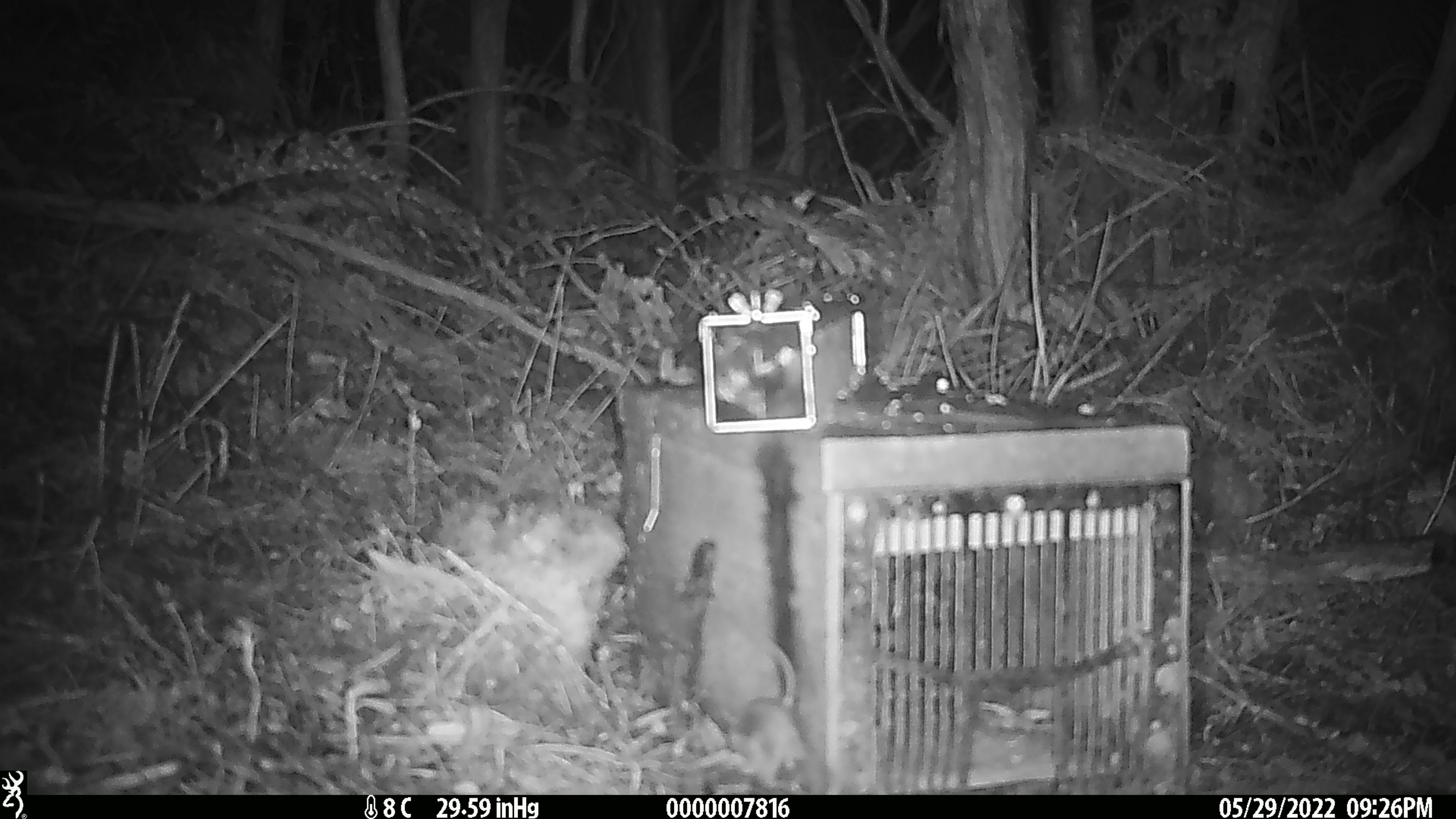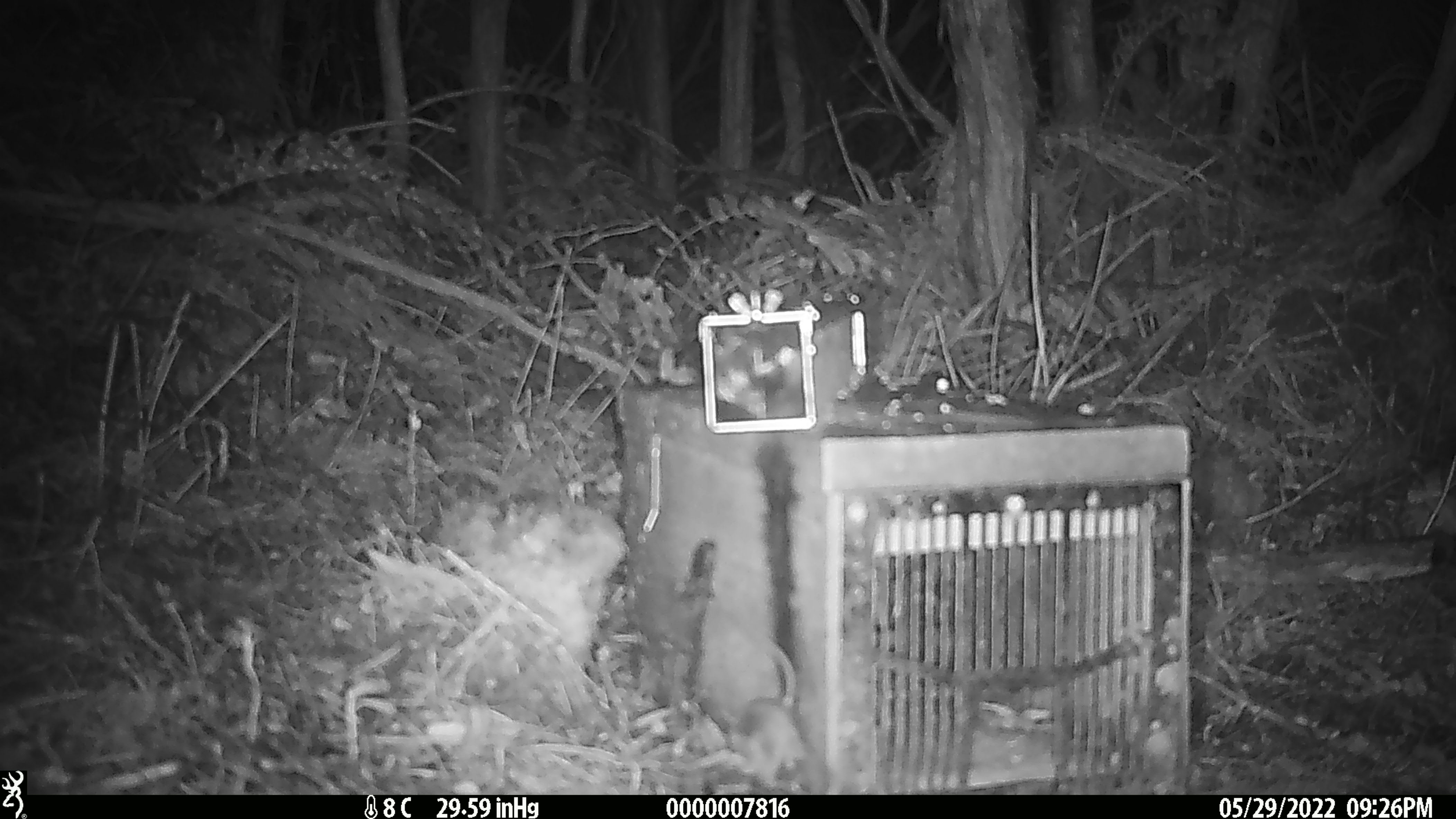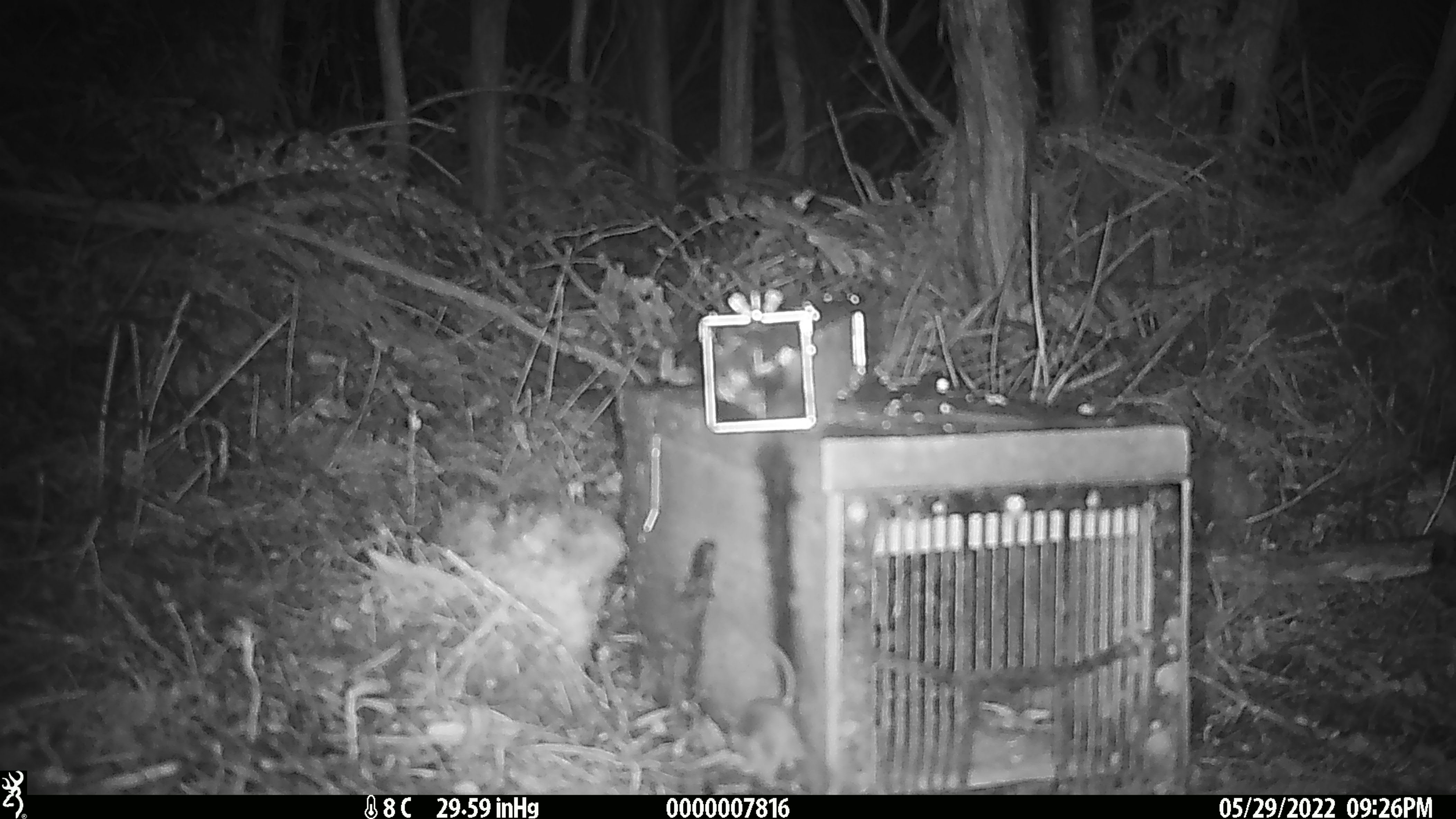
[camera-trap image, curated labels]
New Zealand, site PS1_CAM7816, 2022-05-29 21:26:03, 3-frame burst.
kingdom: Animalia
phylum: Chordata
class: Mammalia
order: Rodentia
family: Muridae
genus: Mus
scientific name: Mus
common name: mouse